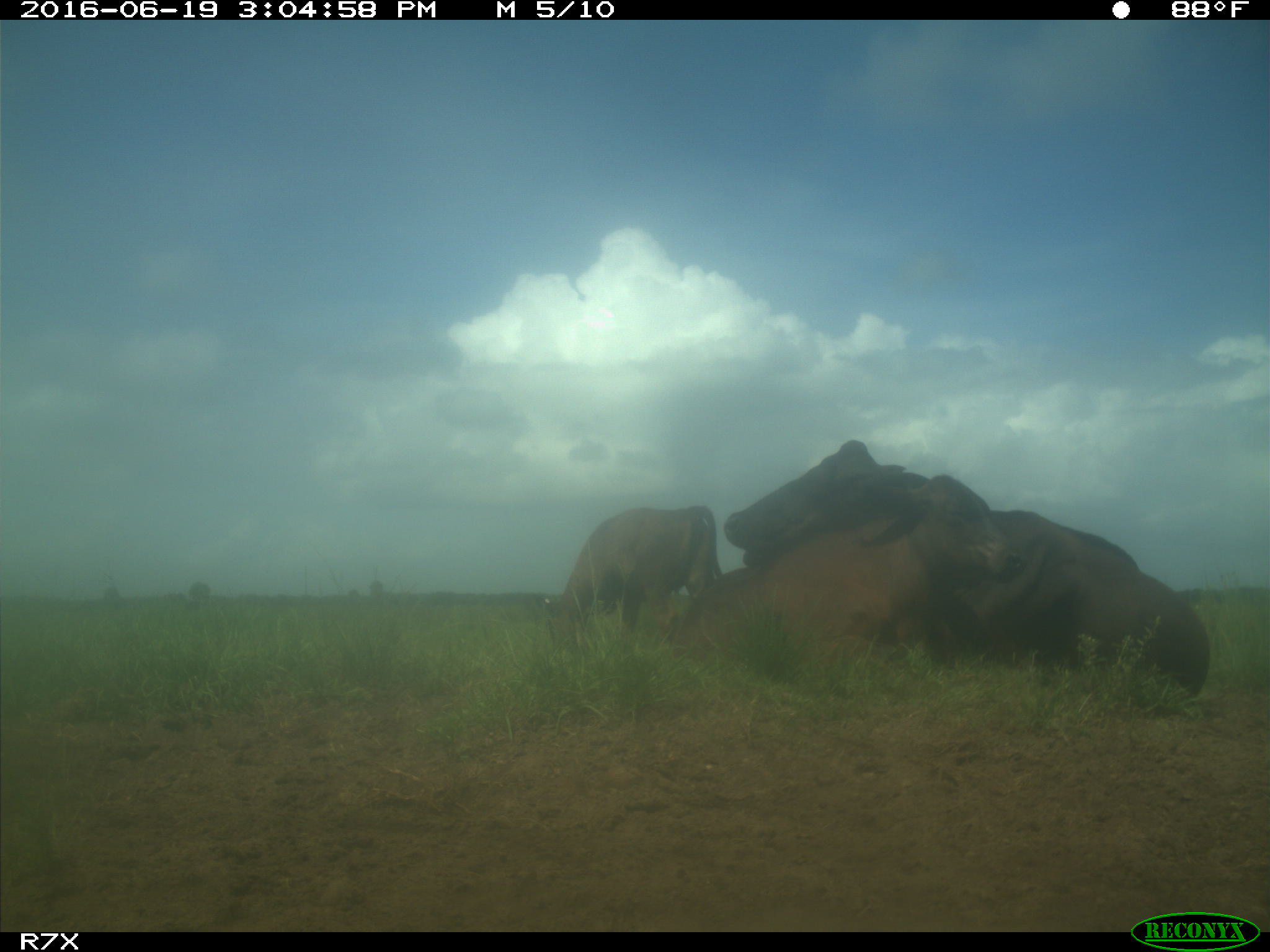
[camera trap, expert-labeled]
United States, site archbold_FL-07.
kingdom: Animalia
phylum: Chordata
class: Mammalia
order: Artiodactyla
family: Bovidae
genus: Bos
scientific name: Bos taurus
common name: domestic cow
Bos taurus (domestic cow).